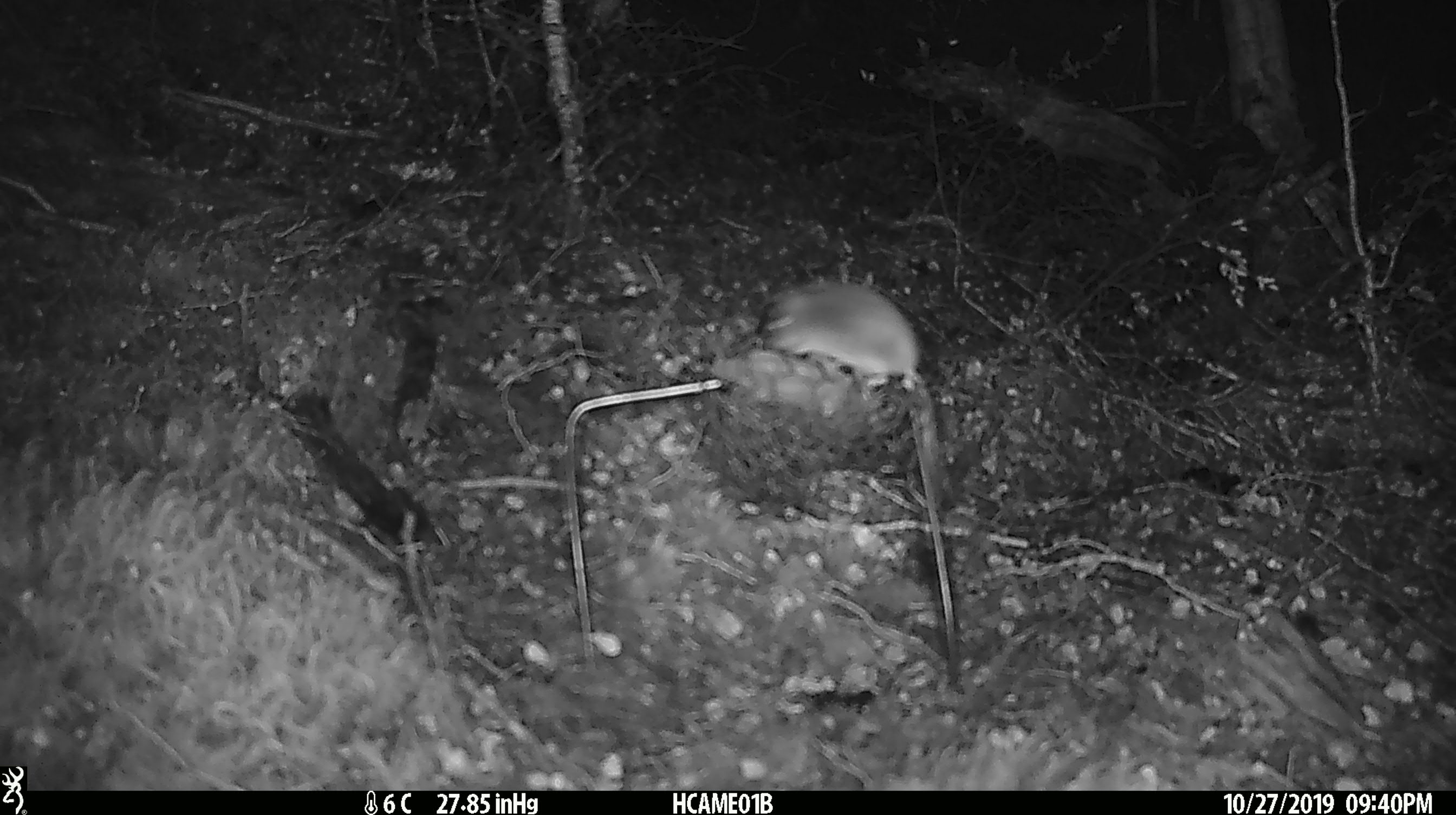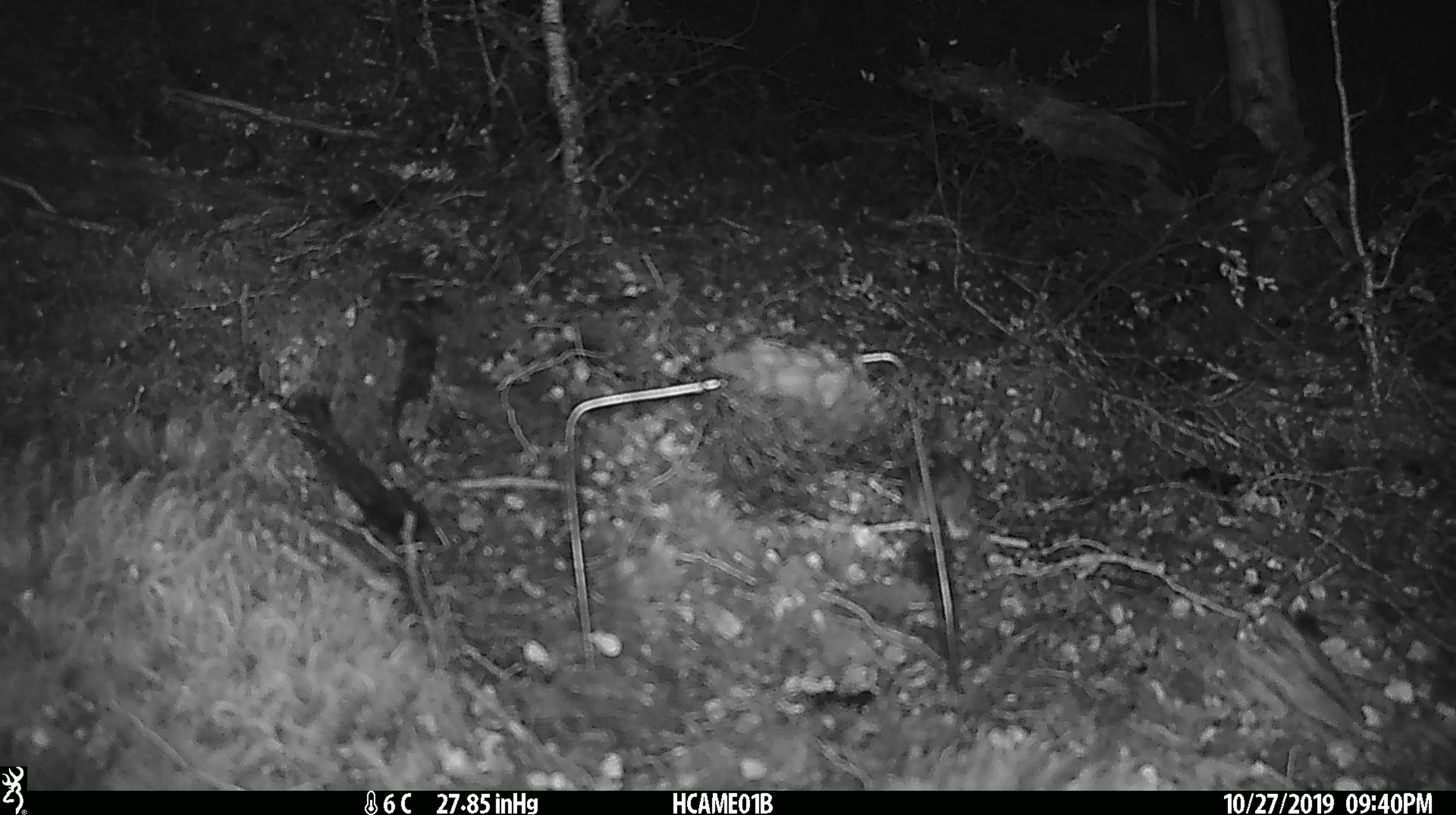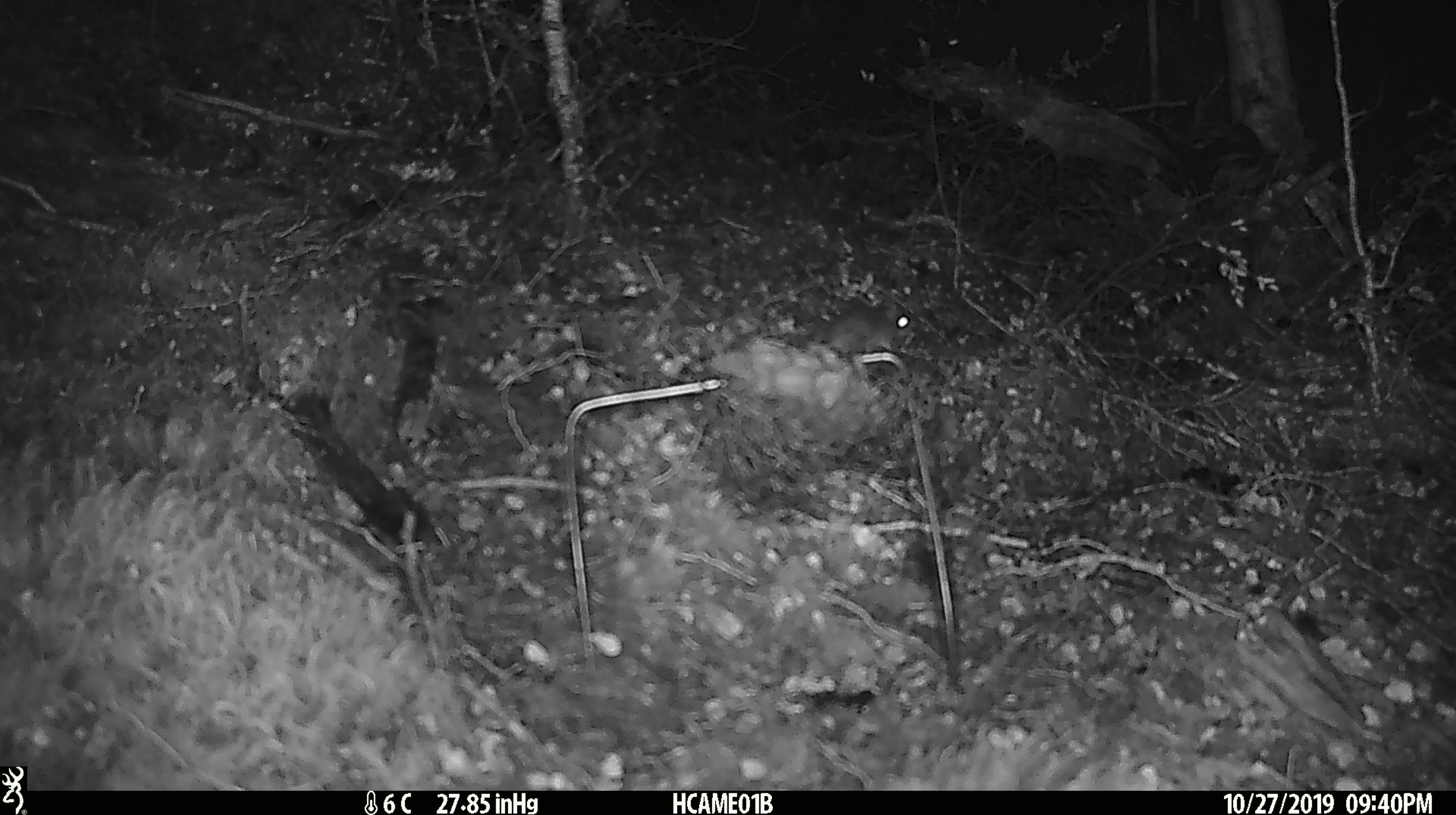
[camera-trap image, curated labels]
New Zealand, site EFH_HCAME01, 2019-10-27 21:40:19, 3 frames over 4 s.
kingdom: Animalia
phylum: Chordata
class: Mammalia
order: Rodentia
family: Muridae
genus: Mus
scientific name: Mus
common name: mouse